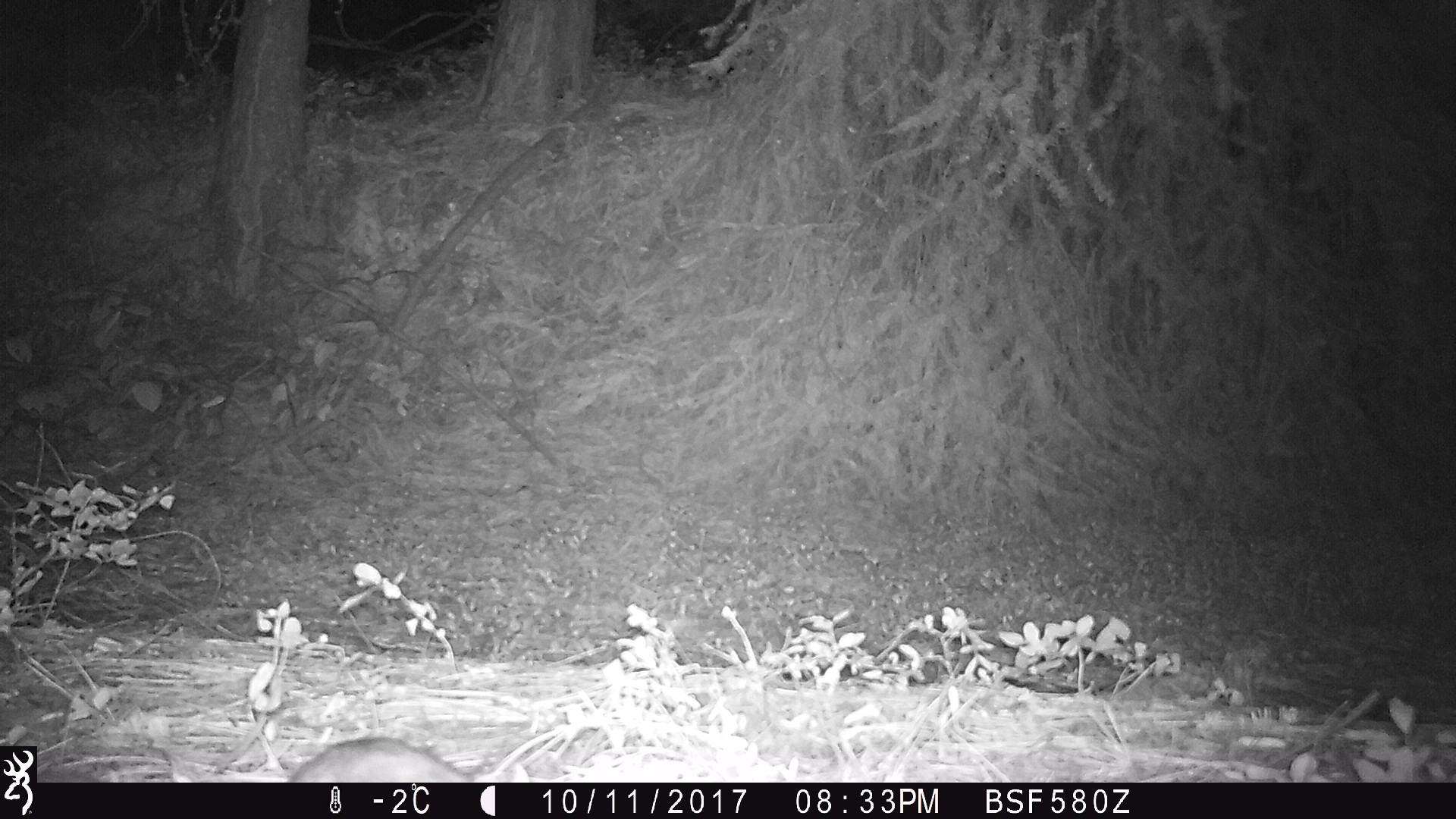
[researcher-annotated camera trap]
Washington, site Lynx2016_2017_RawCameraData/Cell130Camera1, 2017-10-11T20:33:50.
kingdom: Animalia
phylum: Chordata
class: Mammalia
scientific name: Mammalia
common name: small mammal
Small mammal (Mammalia). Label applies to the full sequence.